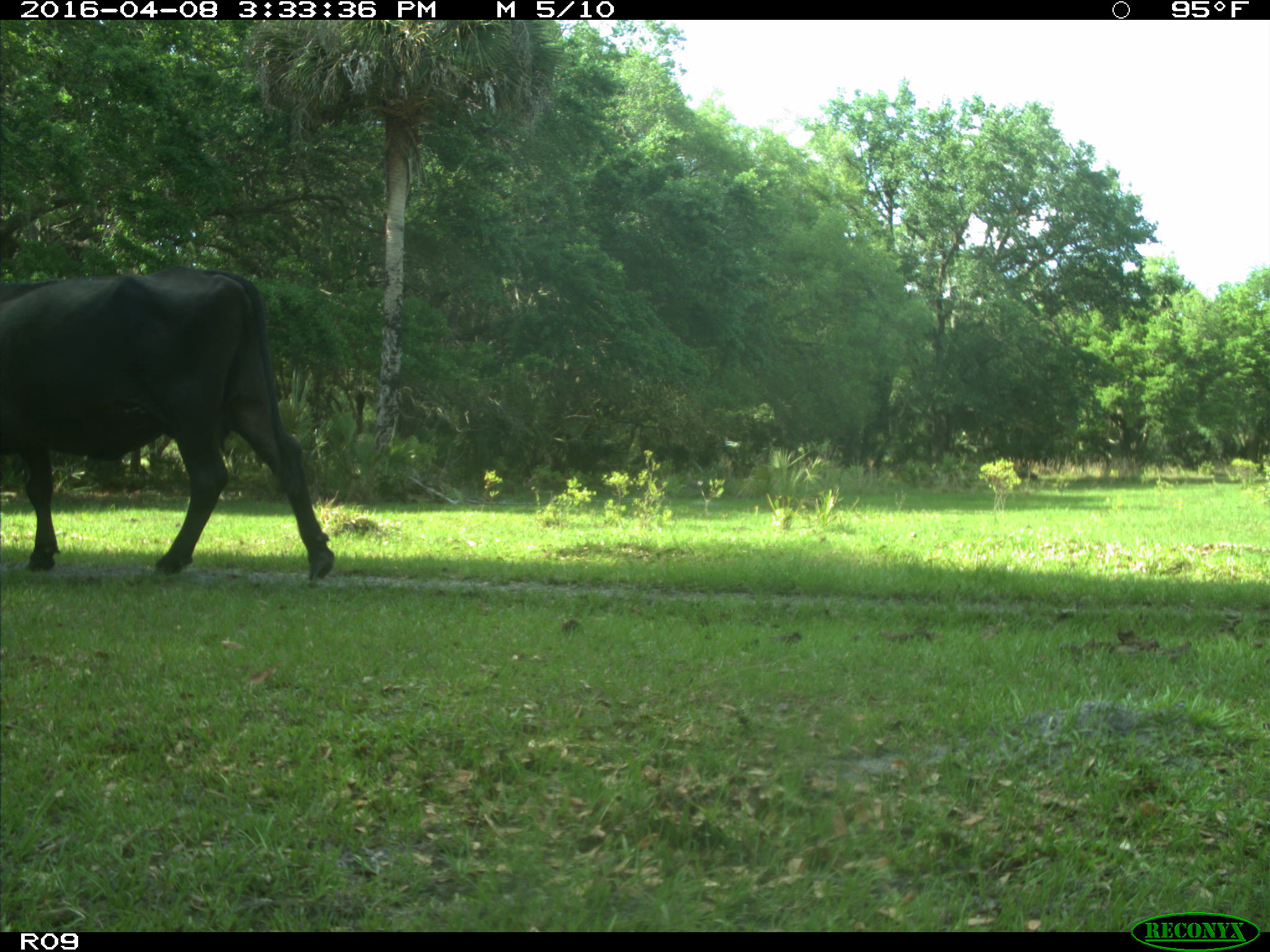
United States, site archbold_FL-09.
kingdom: Animalia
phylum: Chordata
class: Mammalia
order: Artiodactyla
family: Bovidae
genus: Bos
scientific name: Bos taurus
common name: domestic cow